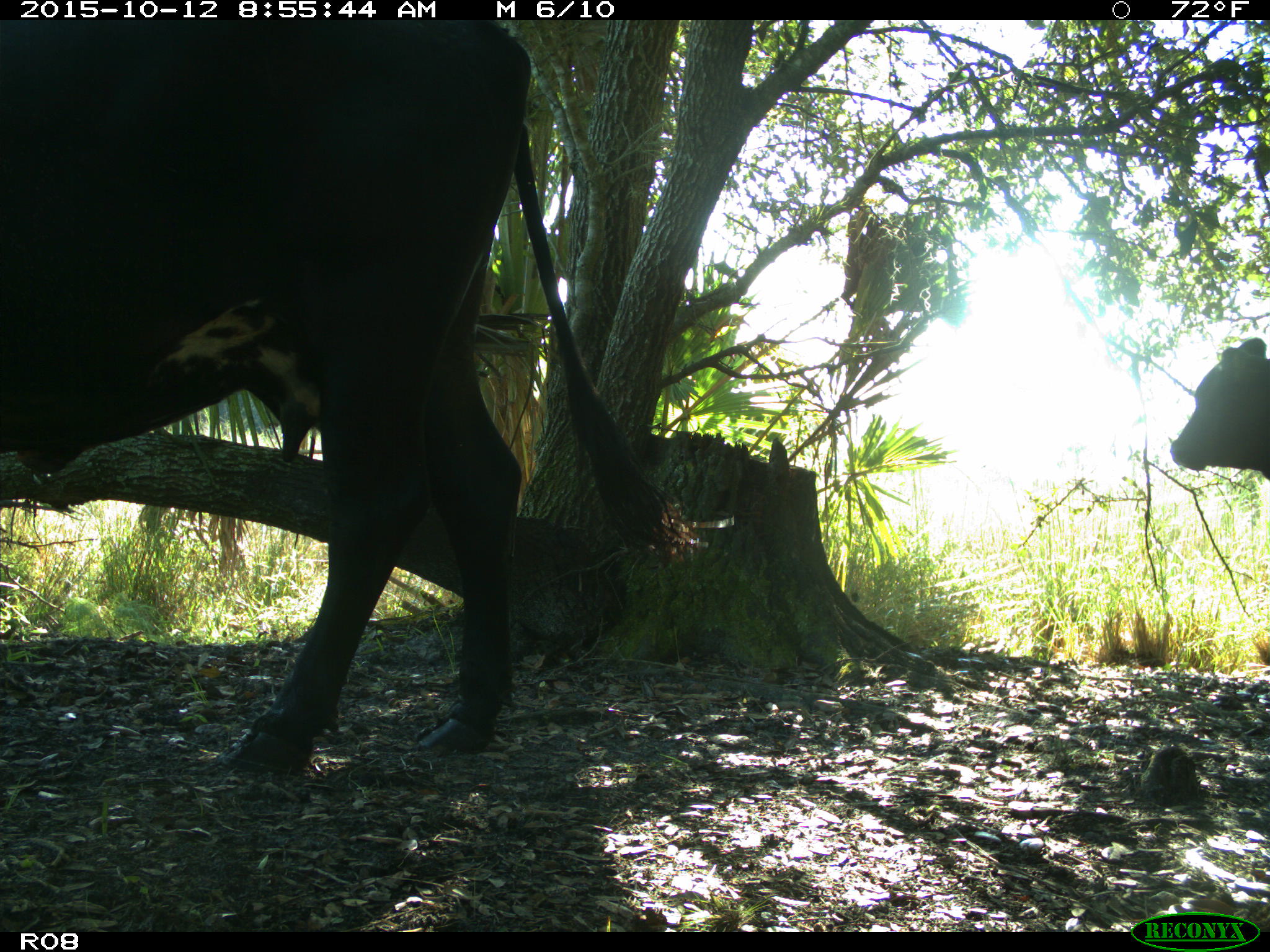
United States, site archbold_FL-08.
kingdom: Animalia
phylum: Chordata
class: Mammalia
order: Artiodactyla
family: Bovidae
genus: Bos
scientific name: Bos taurus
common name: domestic cow